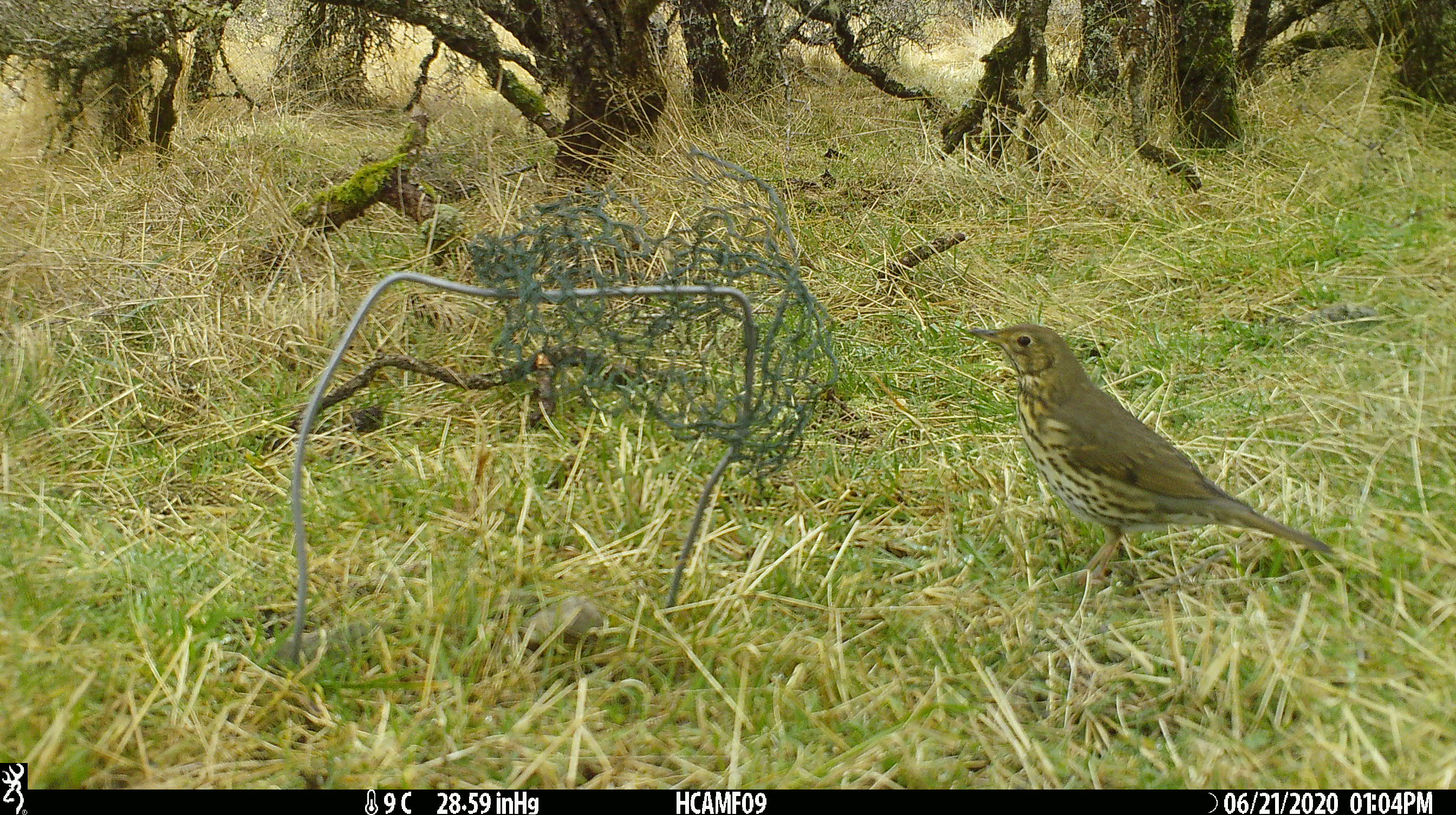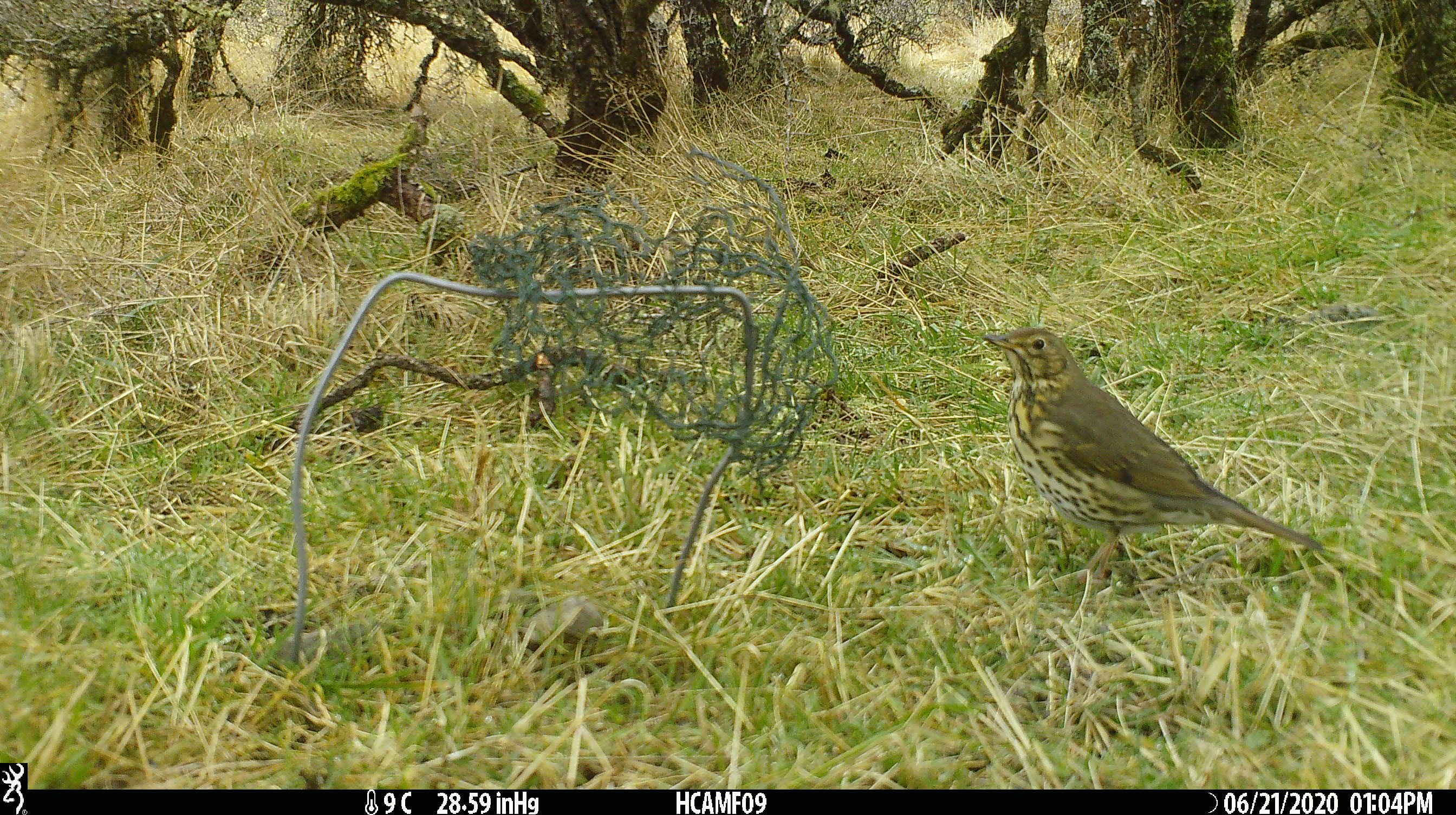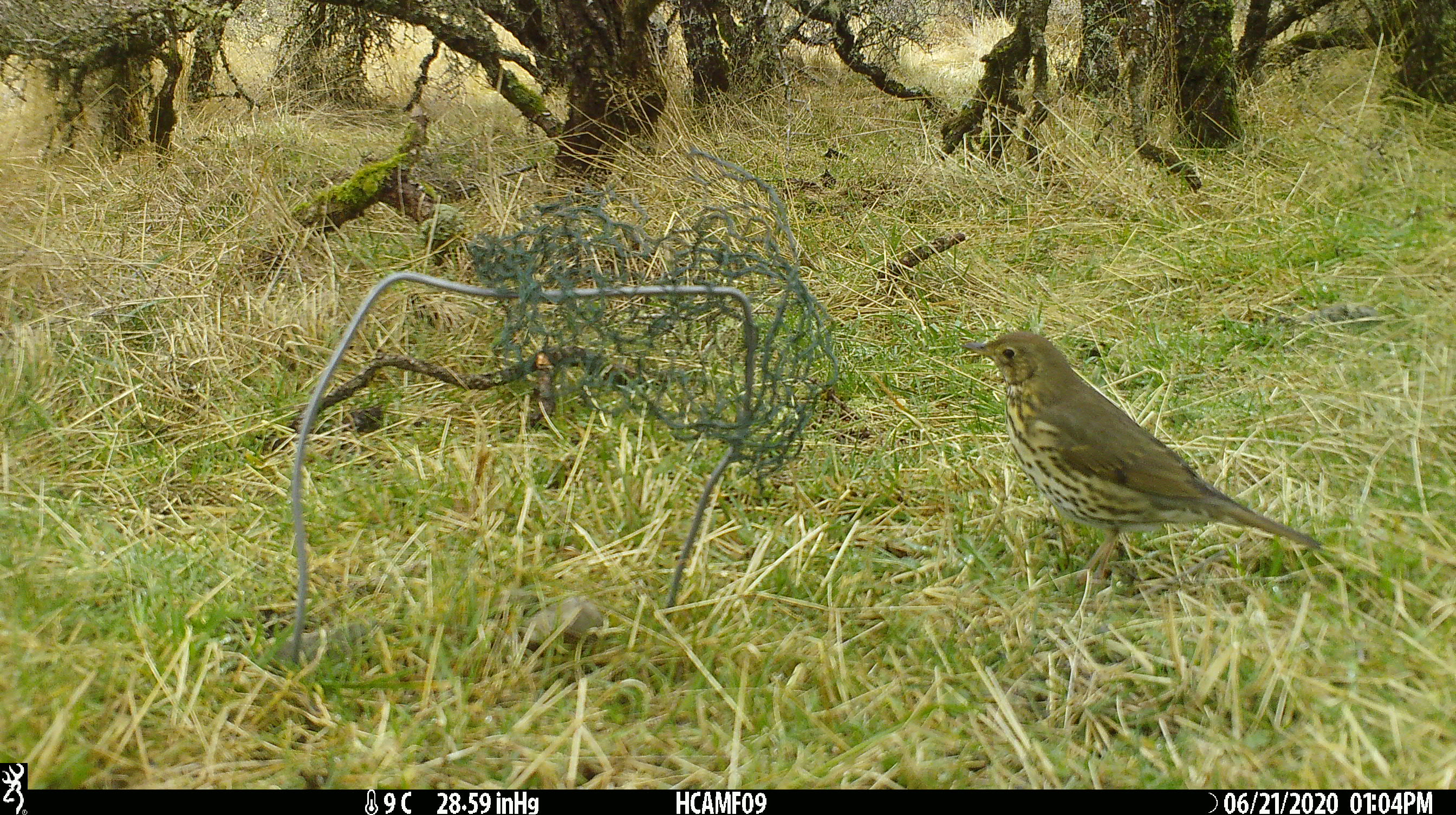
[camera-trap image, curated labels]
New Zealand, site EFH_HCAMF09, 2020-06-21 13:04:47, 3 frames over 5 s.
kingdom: Animalia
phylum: Chordata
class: Aves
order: Passeriformes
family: Turdidae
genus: Turdus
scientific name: Turdus philomelos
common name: song thrush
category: thrush